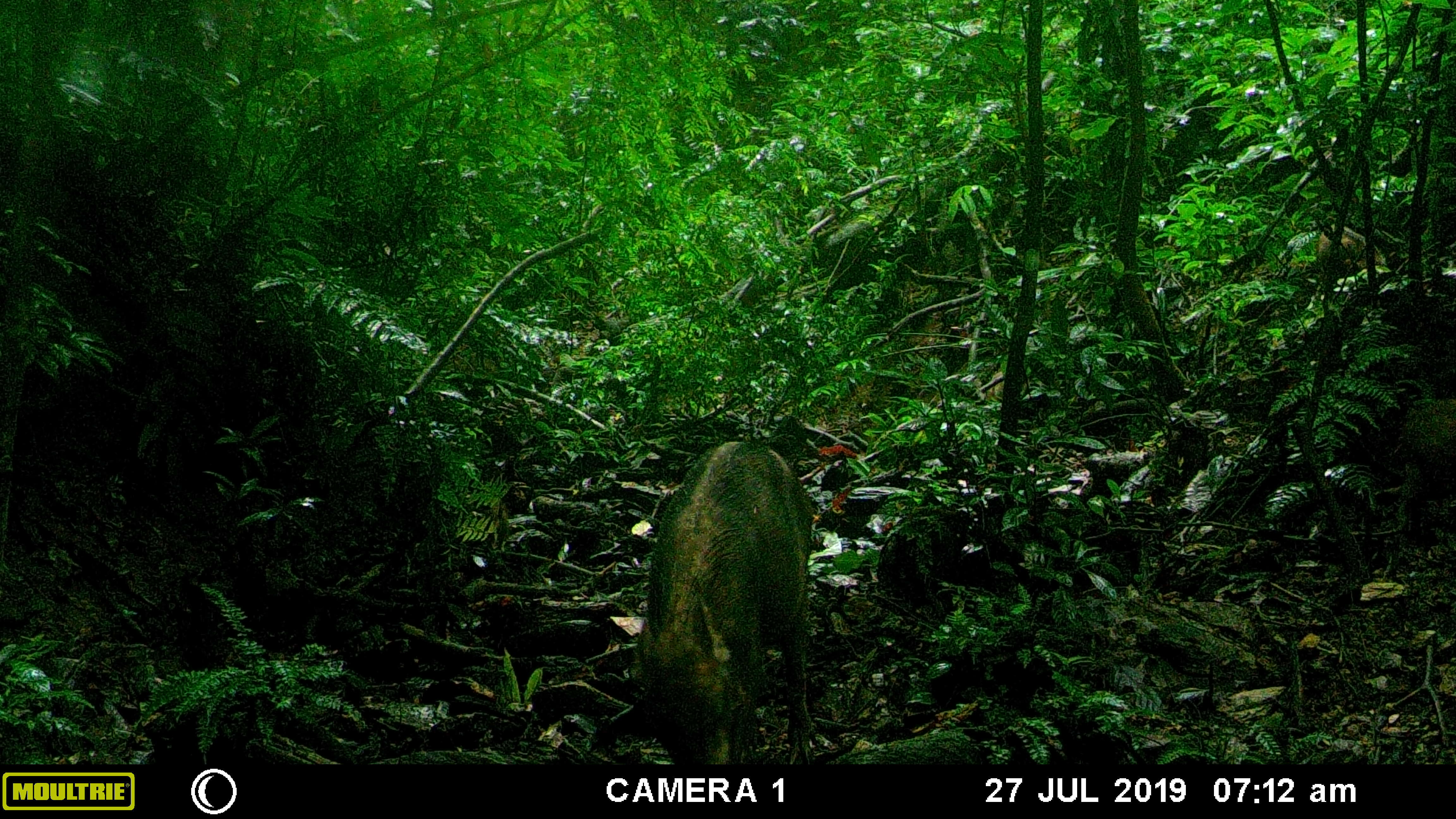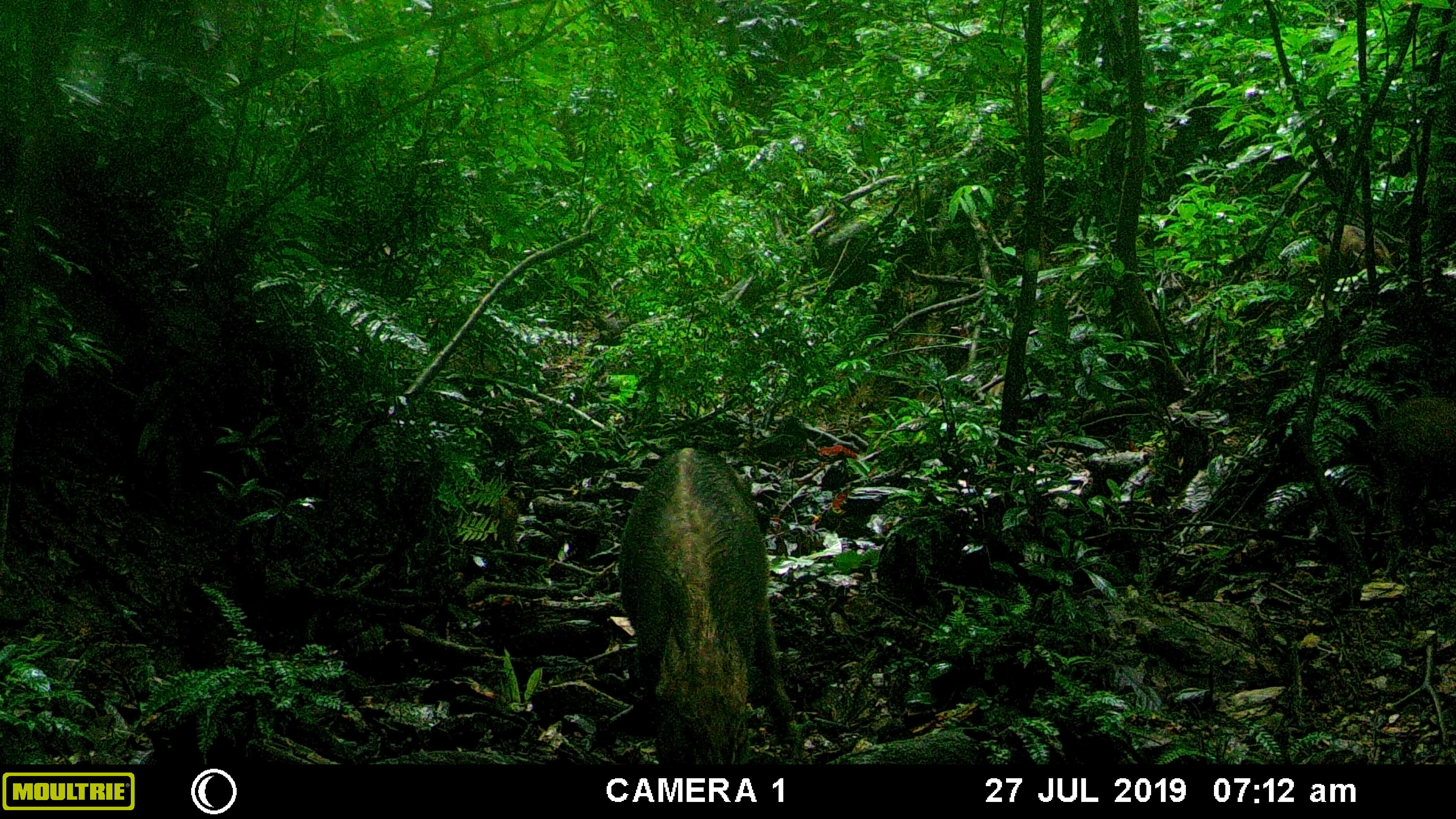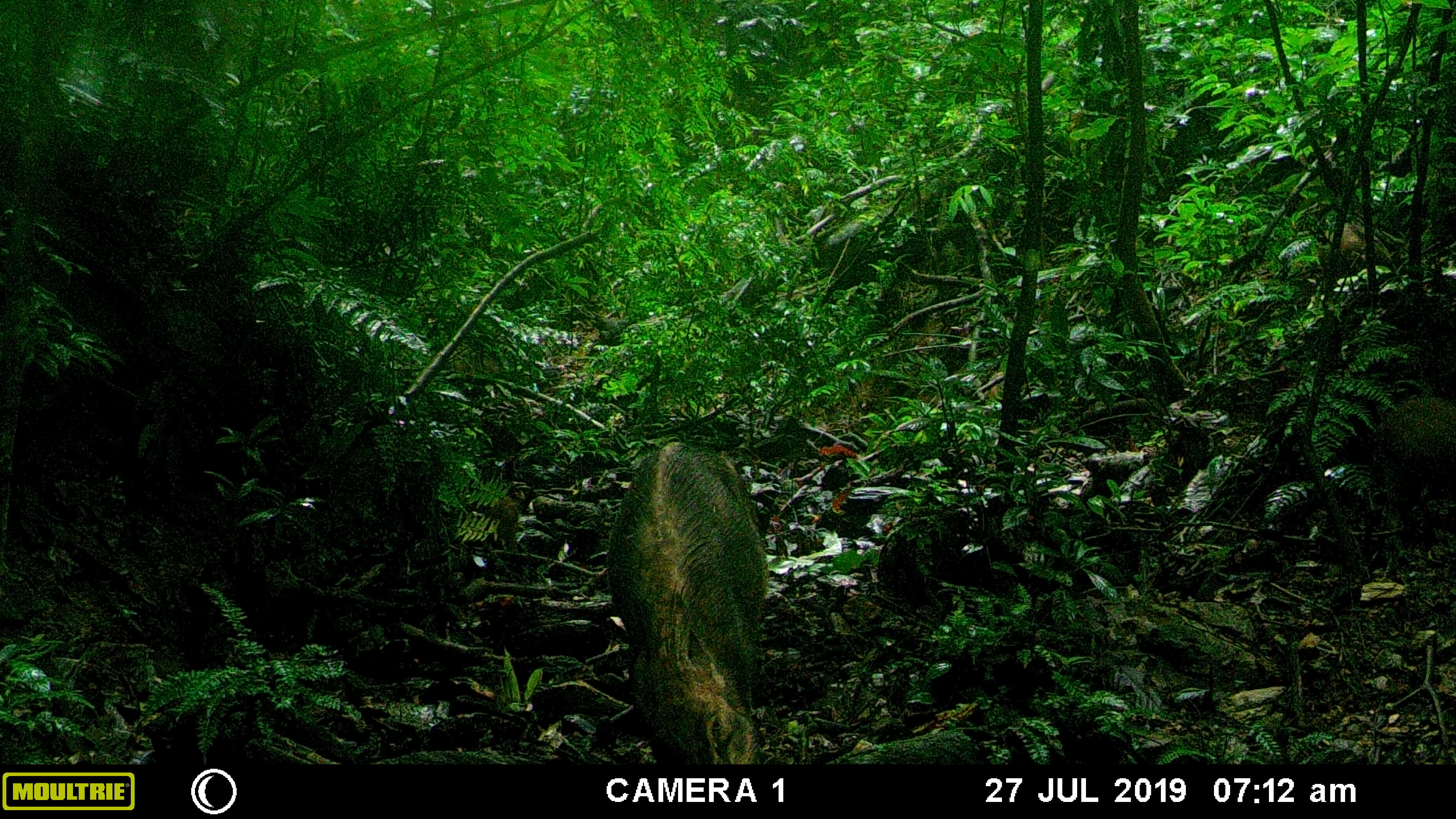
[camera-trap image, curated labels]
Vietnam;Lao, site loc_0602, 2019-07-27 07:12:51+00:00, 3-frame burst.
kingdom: Animalia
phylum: Chordata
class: Mammalia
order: Artiodactyla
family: Suidae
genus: Sus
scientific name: Sus scrofa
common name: eurasian wild pig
Eurasian wild pig (Sus scrofa). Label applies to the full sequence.